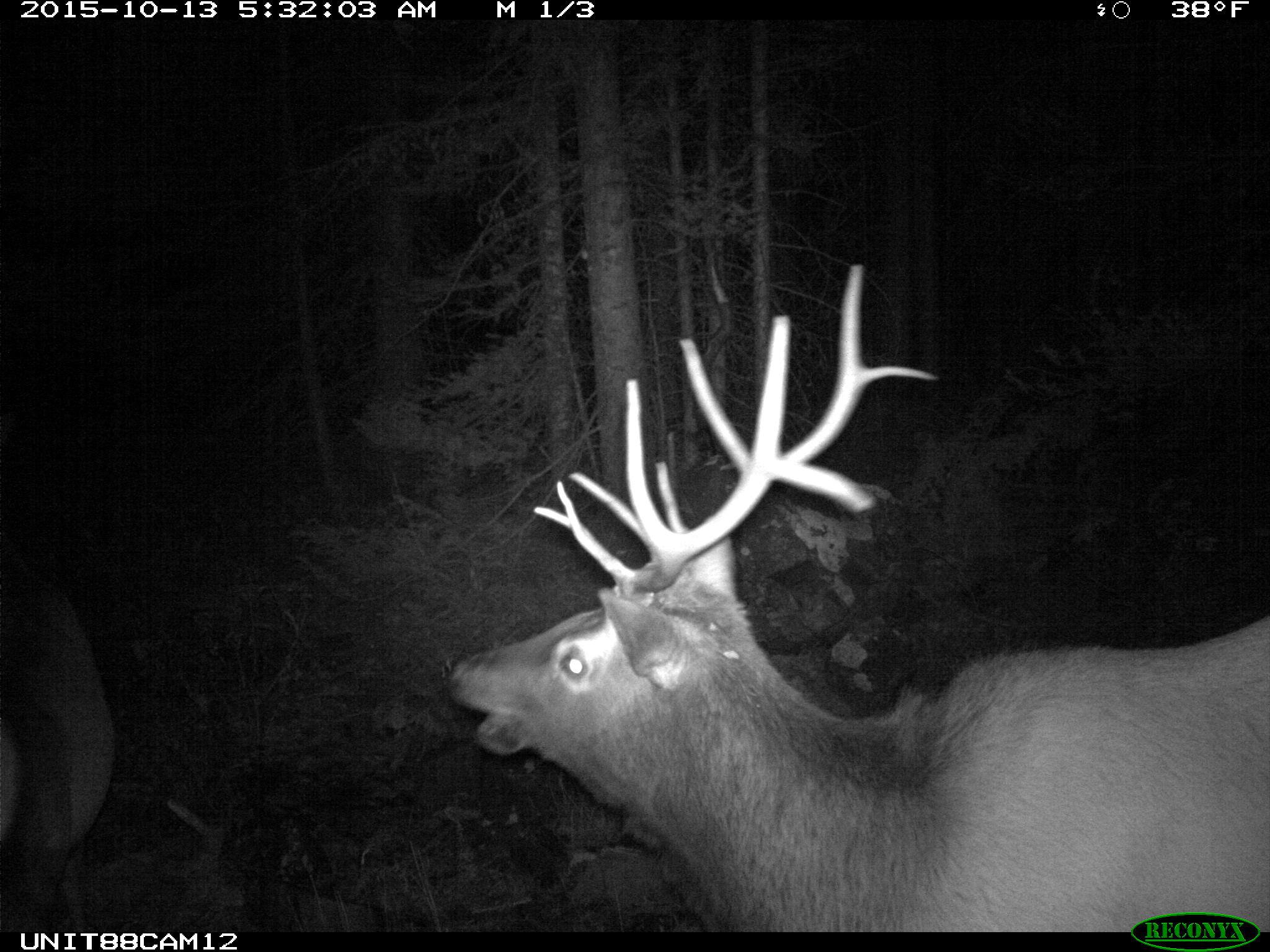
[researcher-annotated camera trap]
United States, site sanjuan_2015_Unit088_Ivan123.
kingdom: Animalia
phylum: Chordata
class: Mammalia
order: Artiodactyla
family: Cervidae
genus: Cervus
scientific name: Cervus elaphus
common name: red deer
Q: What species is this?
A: Cervus elaphus (red deer).